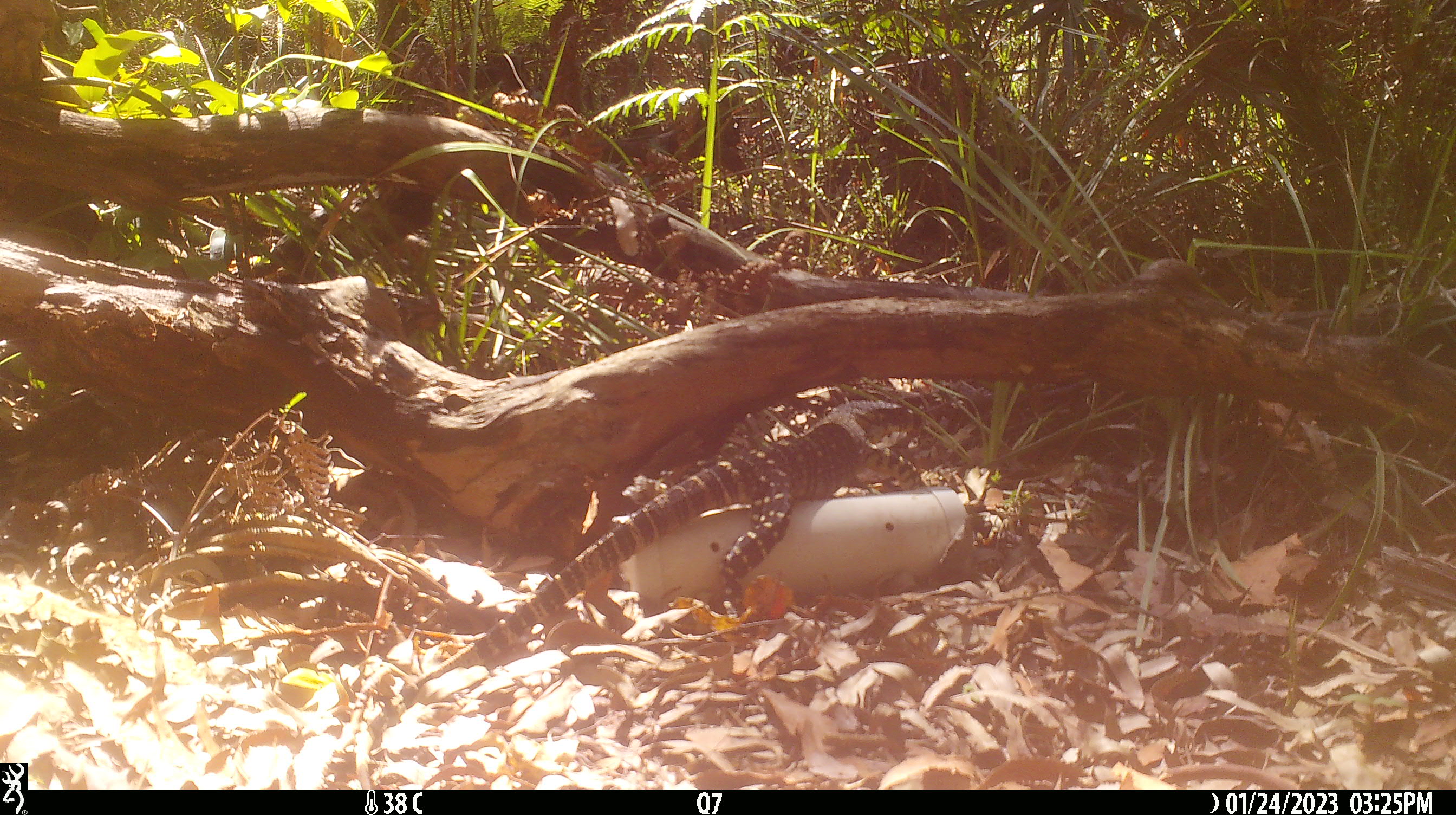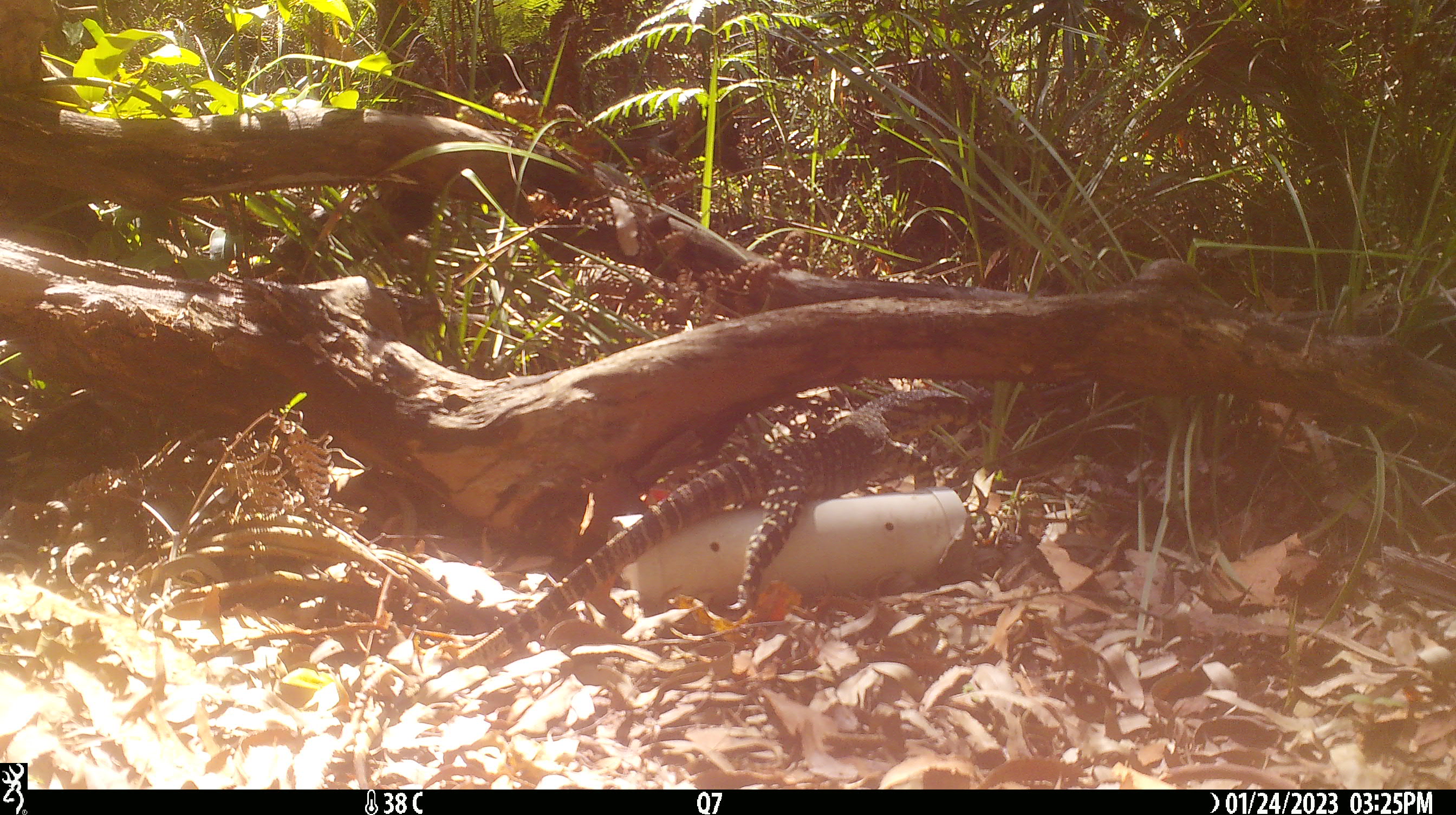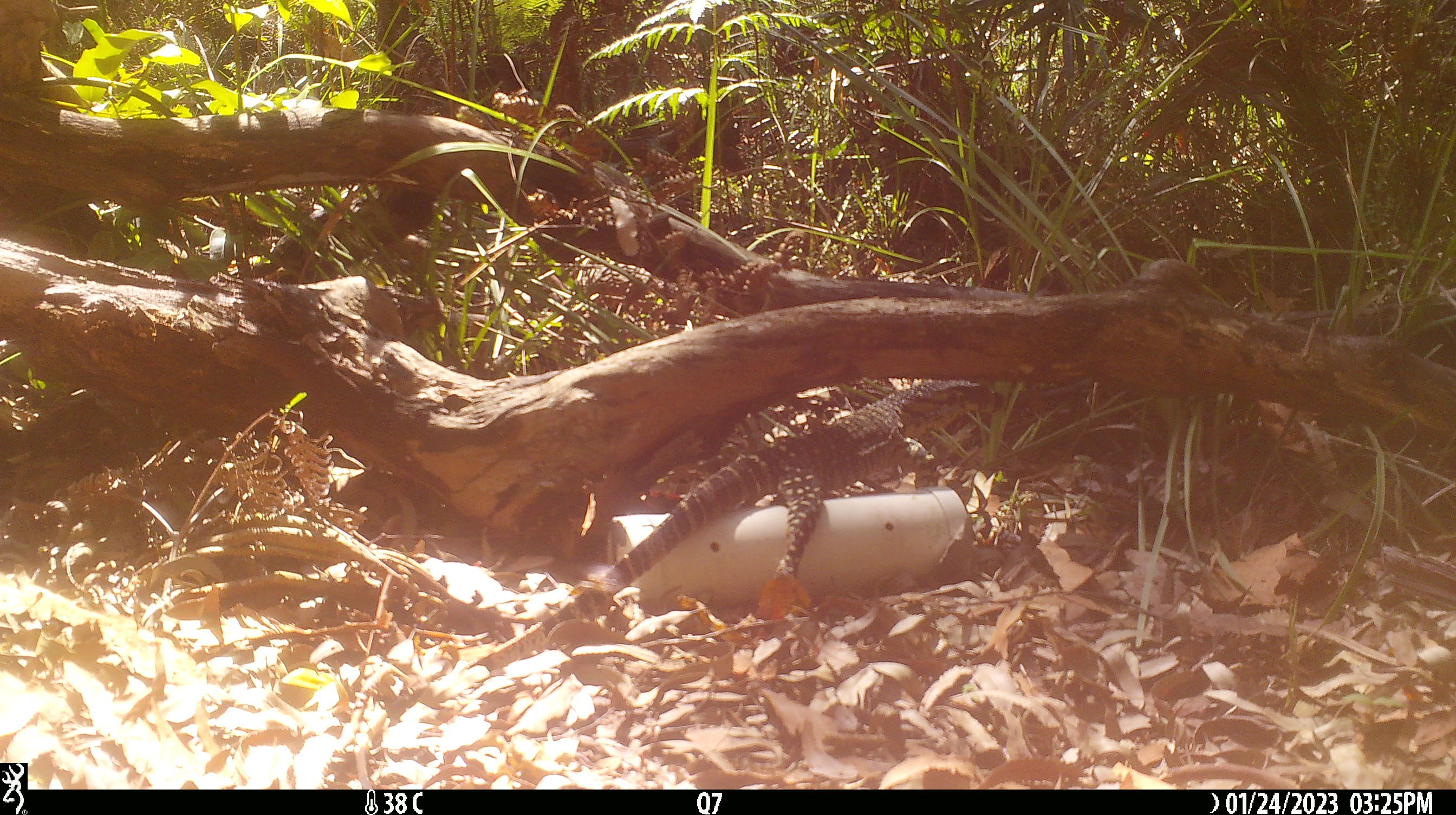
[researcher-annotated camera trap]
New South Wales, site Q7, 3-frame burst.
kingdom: Animalia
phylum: Chordata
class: Reptilia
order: Squamata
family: Varanidae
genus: Varanus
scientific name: Varanus varius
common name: lace monitor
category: goanna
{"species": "goanna (lace monitor) (Varanus varius)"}